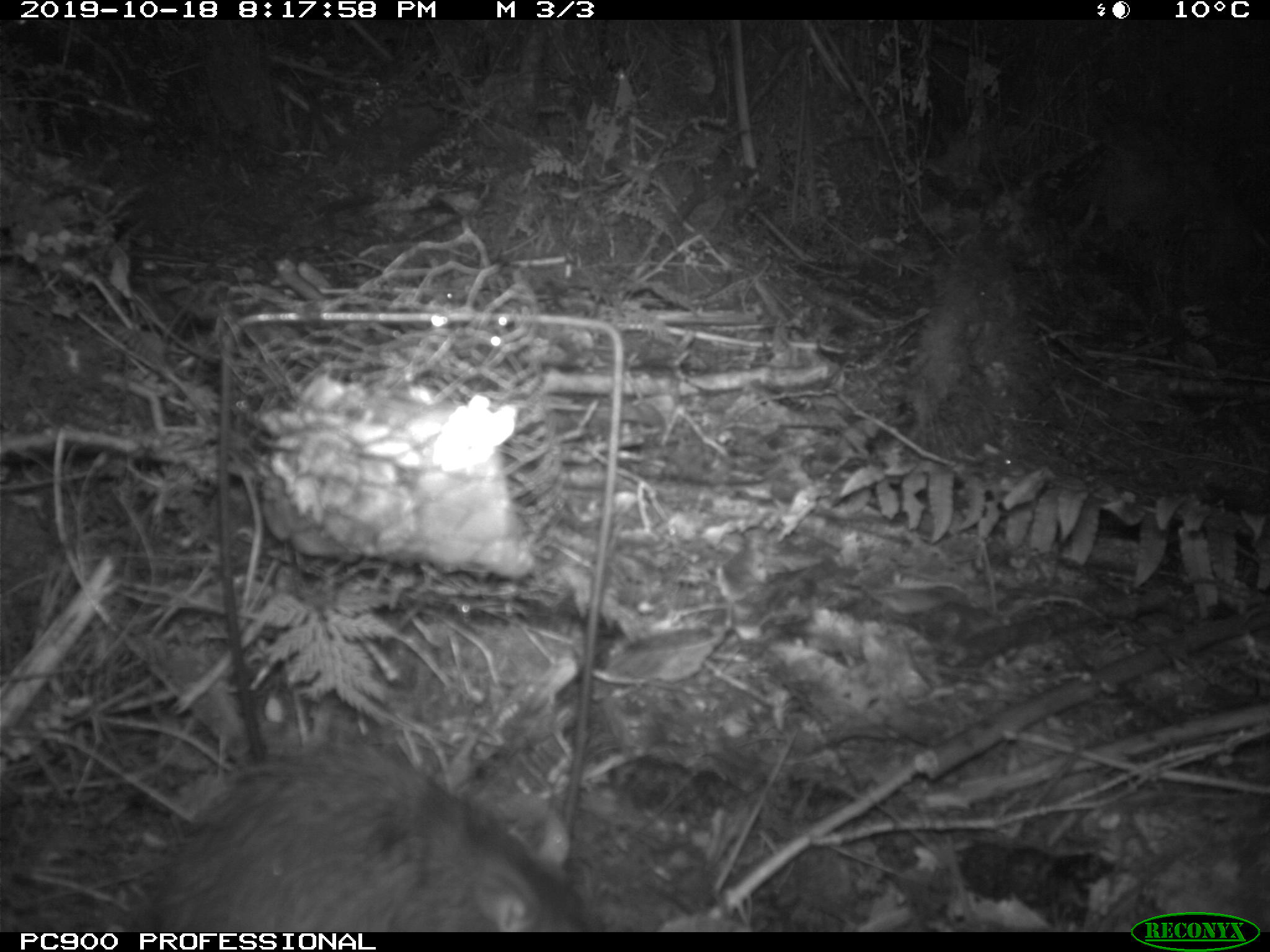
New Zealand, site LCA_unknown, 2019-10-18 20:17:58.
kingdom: Animalia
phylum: Chordata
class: Mammalia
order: Rodentia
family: Muridae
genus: Rattus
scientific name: Rattus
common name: rat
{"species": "rat (Rattus)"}